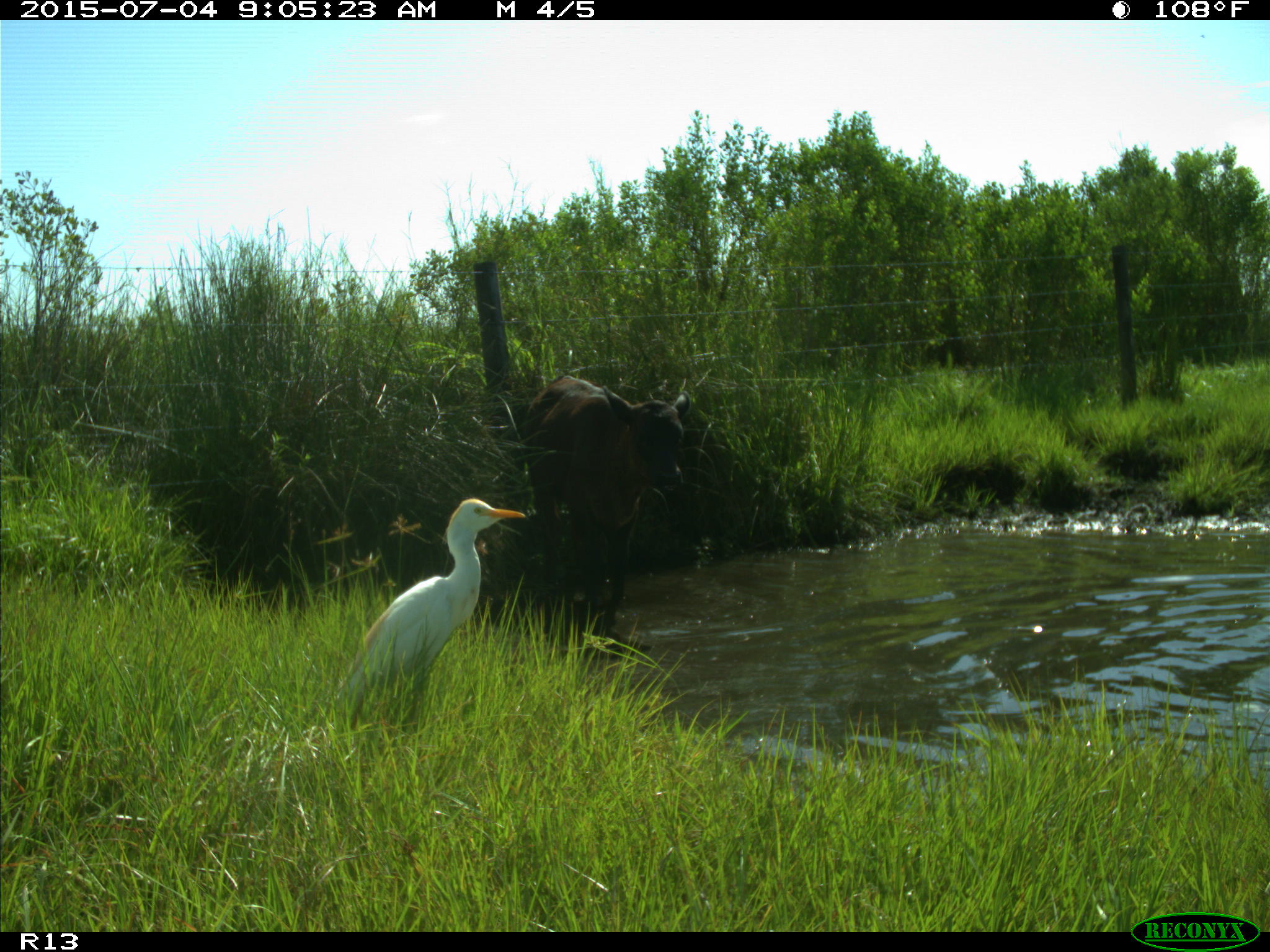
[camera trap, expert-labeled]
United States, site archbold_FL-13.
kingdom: Animalia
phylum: Chordata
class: Mammalia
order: Artiodactyla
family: Bovidae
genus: Bos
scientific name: Bos taurus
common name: domestic cow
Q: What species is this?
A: Bos taurus (domestic cow).